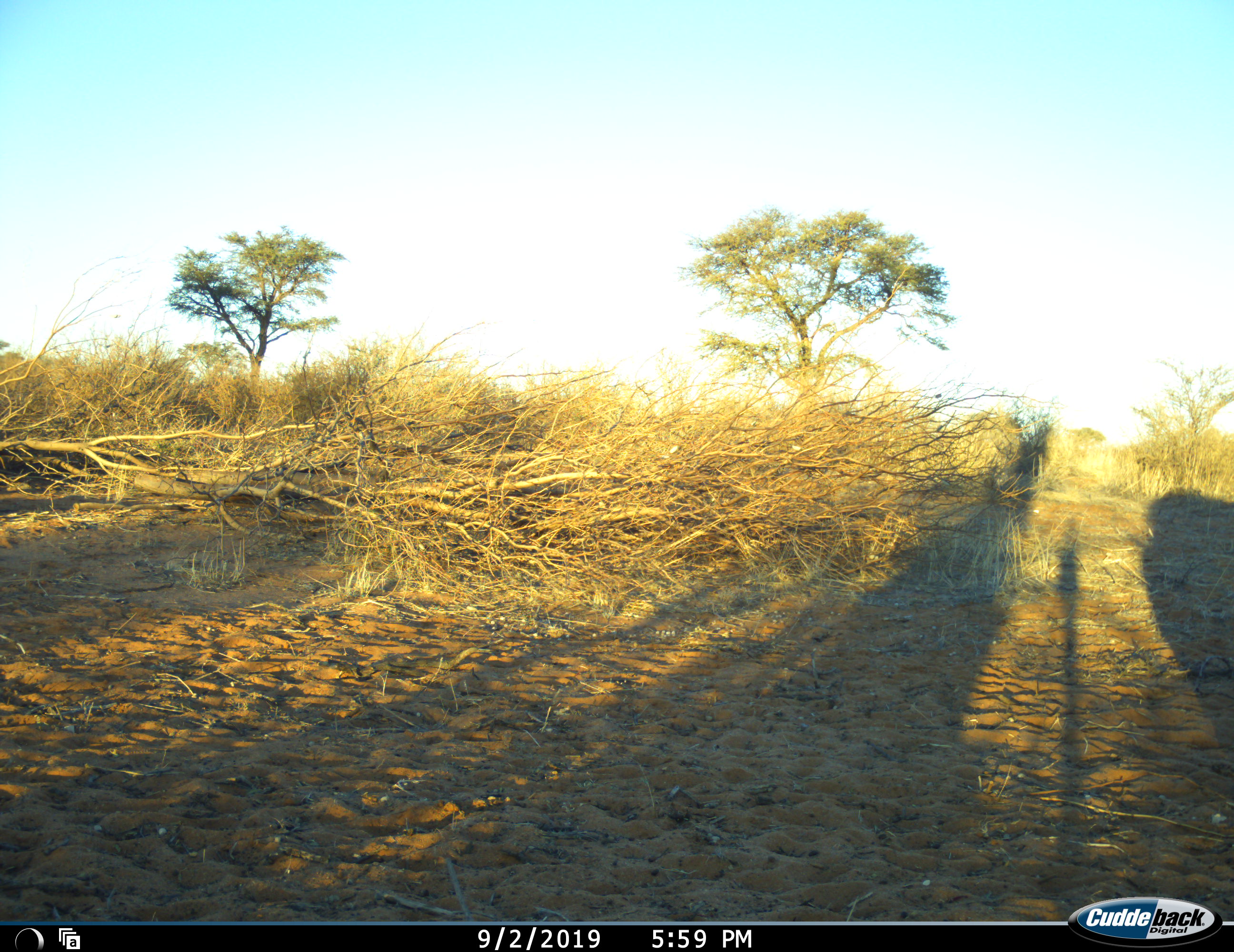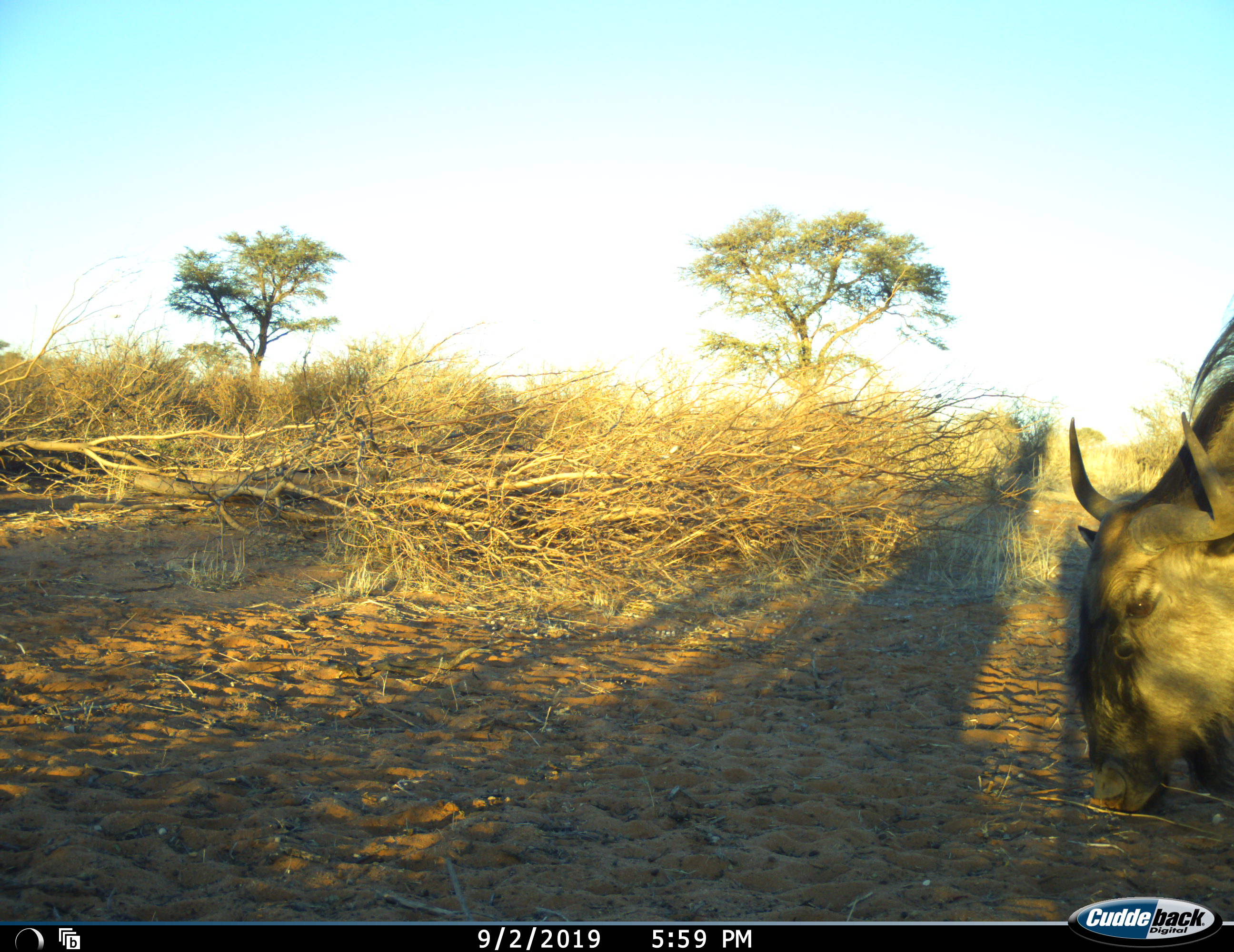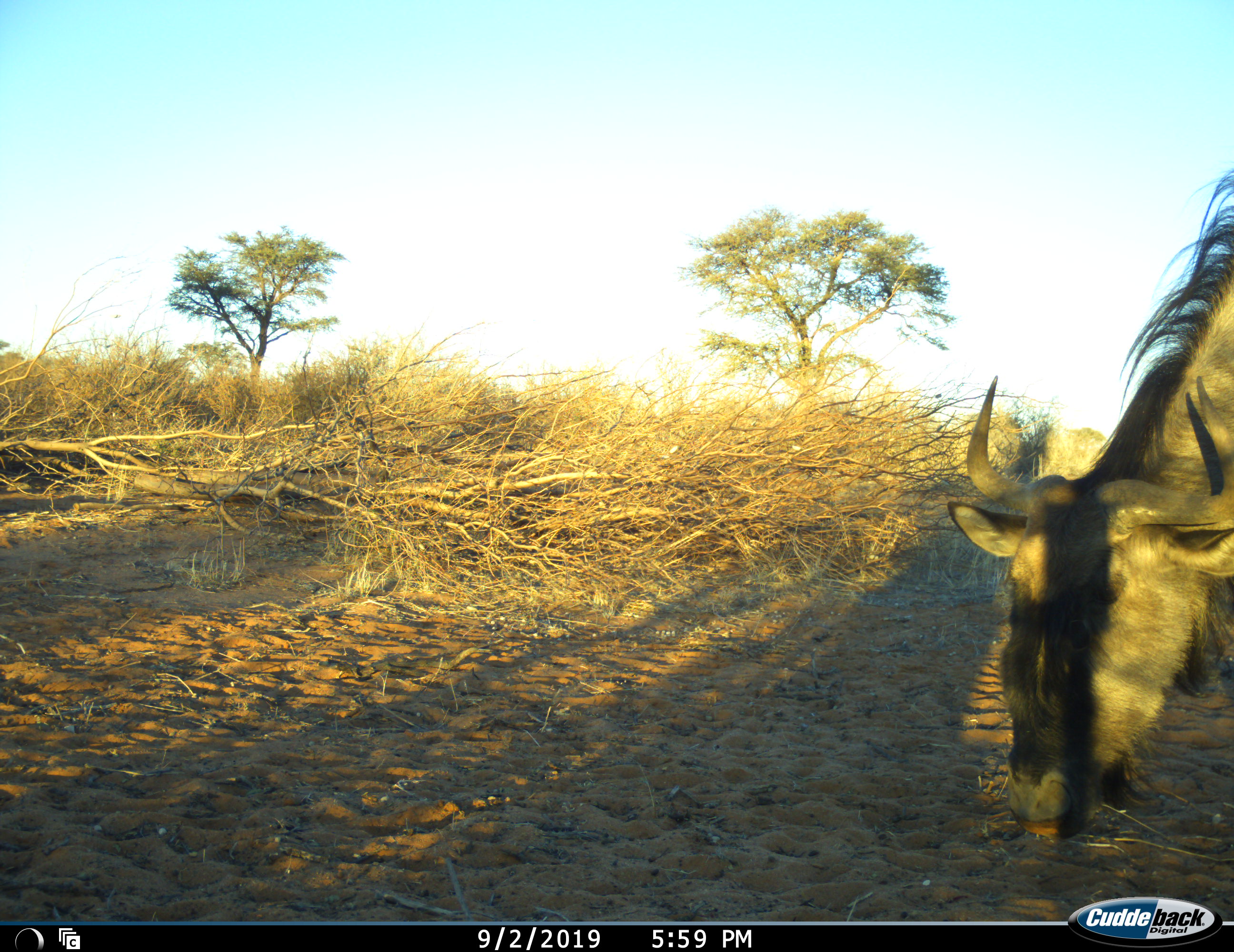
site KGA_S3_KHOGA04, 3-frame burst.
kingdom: Animalia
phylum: Chordata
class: Mammalia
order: Artiodactyla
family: Bovidae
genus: Connochaetes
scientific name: Connochaetes taurinus taurinus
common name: blue wildebeest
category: wildebeestblue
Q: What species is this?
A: Wildebeestblue (blue wildebeest) (Connochaetes taurinus taurinus).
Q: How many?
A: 1.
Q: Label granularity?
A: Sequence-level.